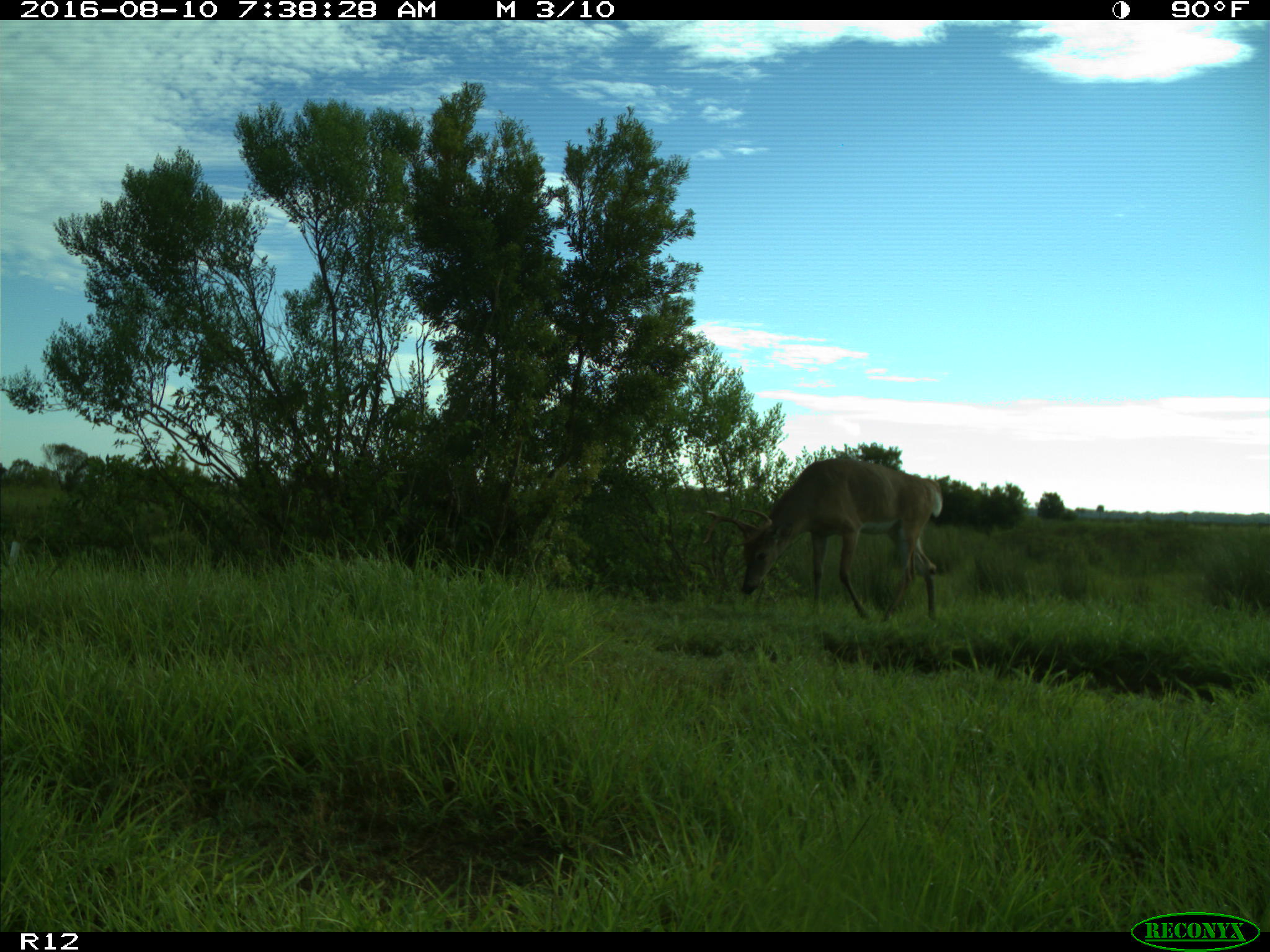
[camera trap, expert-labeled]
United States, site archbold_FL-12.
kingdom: Animalia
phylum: Chordata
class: Mammalia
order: Artiodactyla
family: Cervidae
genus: Odocoileus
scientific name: Odocoileus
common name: deer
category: unidentified deer